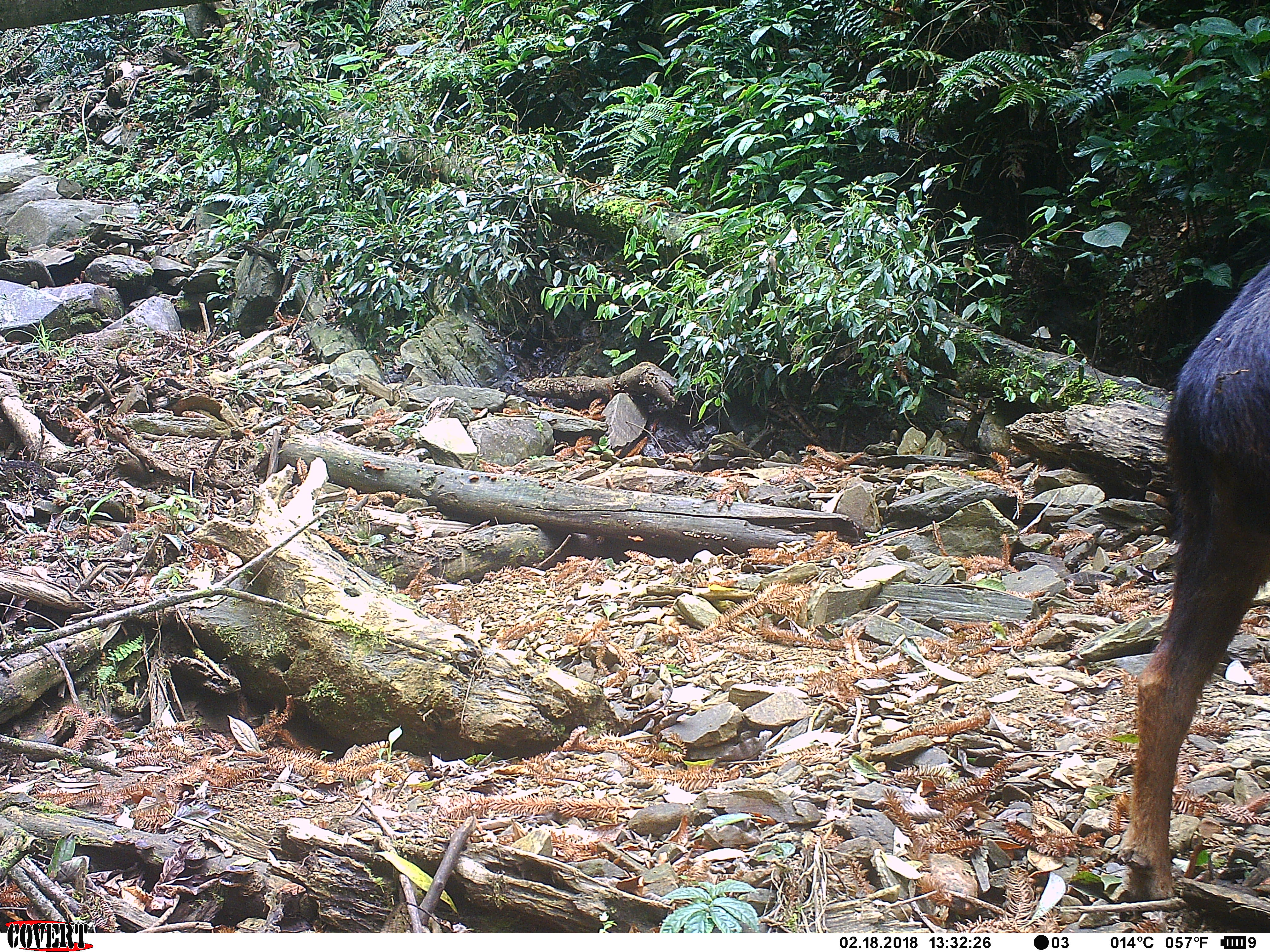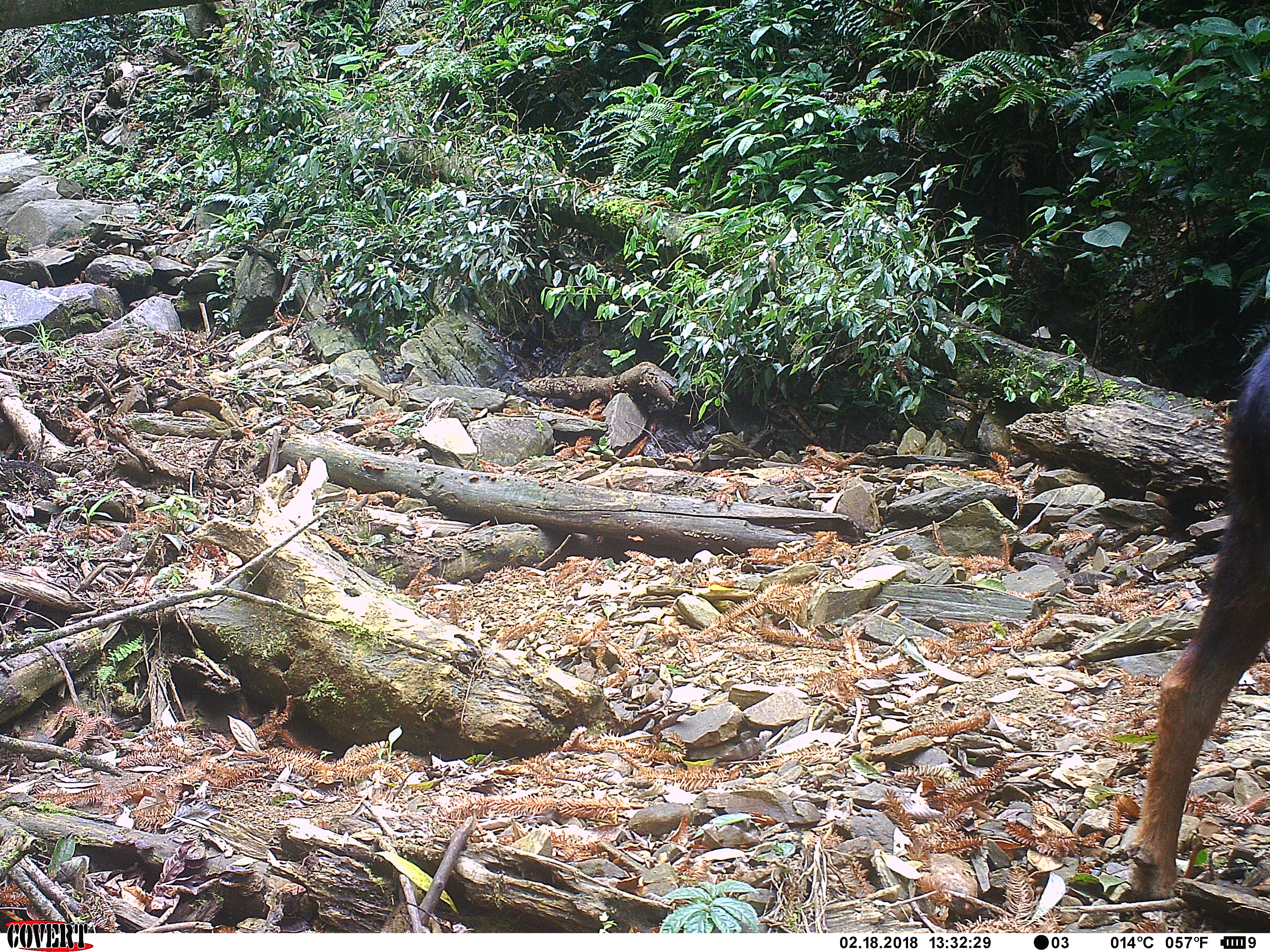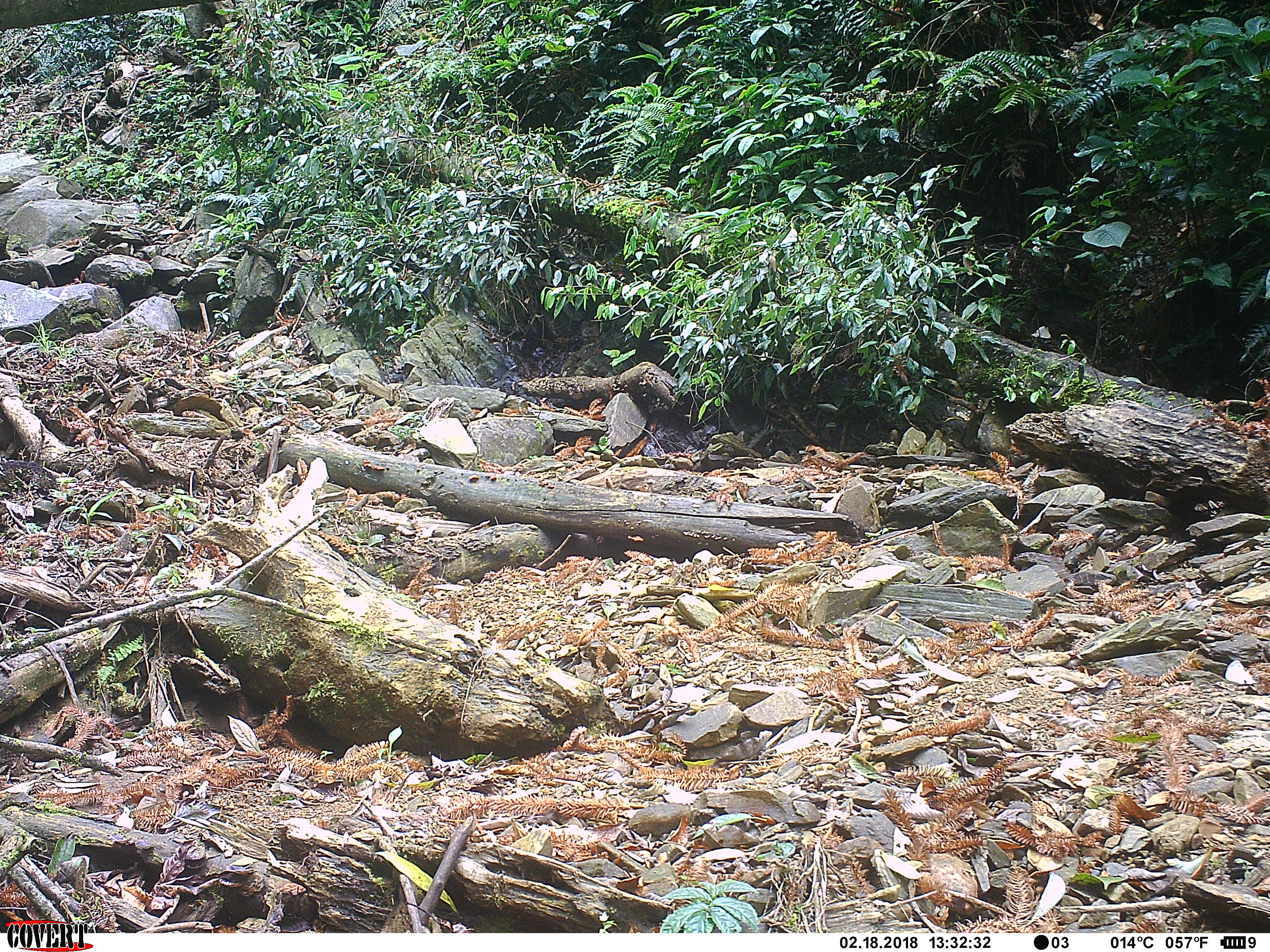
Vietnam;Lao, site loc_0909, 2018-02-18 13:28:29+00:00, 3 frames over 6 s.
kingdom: Animalia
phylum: Chordata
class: Mammalia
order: Artiodactyla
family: Bovidae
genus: Capricornis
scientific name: Capricornis sumatraensis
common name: chinese serow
Chinese serow (Capricornis sumatraensis). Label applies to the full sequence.